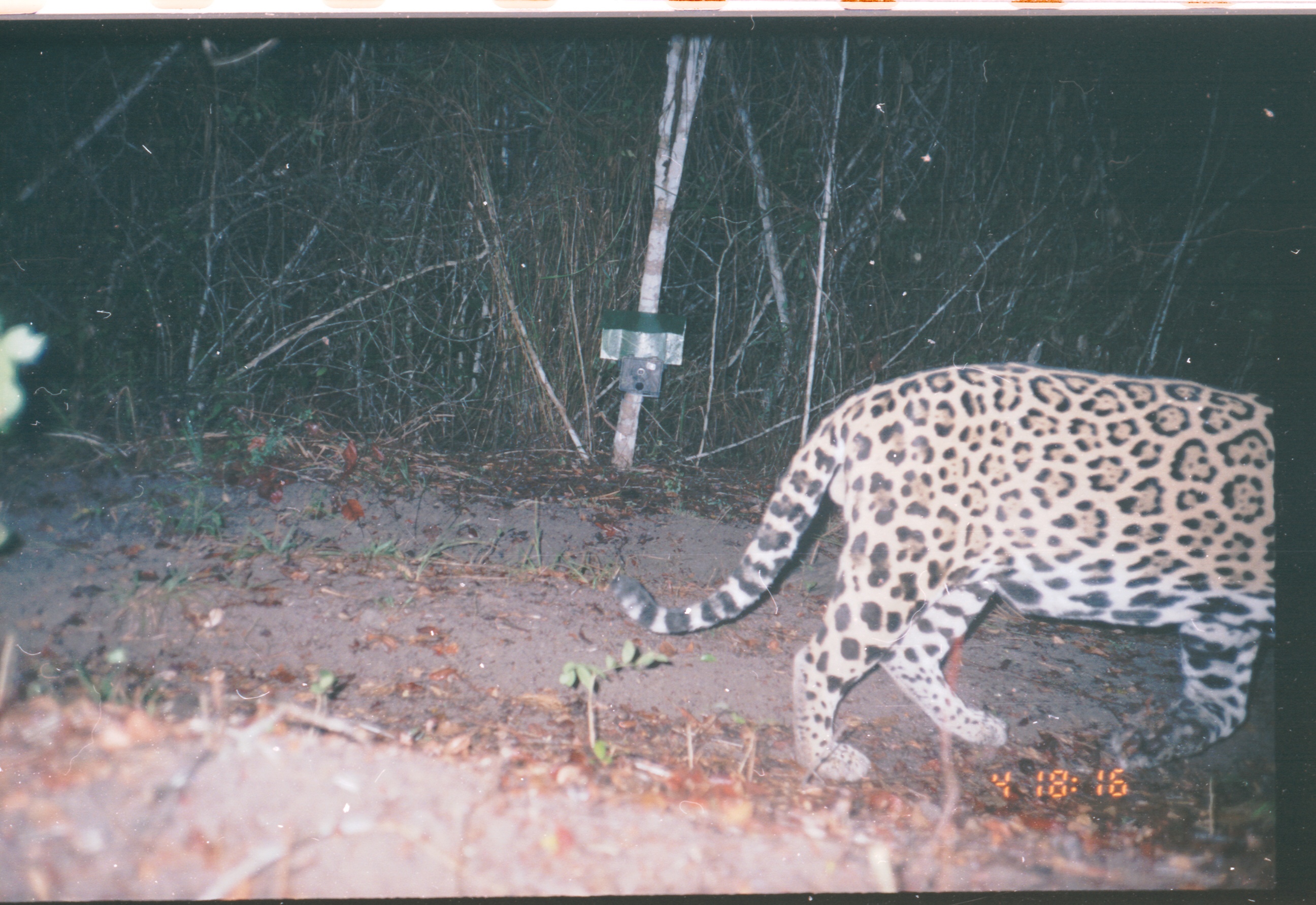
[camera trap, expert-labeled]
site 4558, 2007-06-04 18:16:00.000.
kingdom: Animalia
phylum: Chordata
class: Mammalia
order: Carnivora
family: Felidae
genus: Panthera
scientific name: Panthera onca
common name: jaguar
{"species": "Panthera onca (jaguar)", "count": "1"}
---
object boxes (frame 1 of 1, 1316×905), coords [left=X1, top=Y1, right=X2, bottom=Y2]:
panthera onca: [left=610, top=360, right=1275, bottom=780]; [left=0, top=318, right=42, bottom=556]